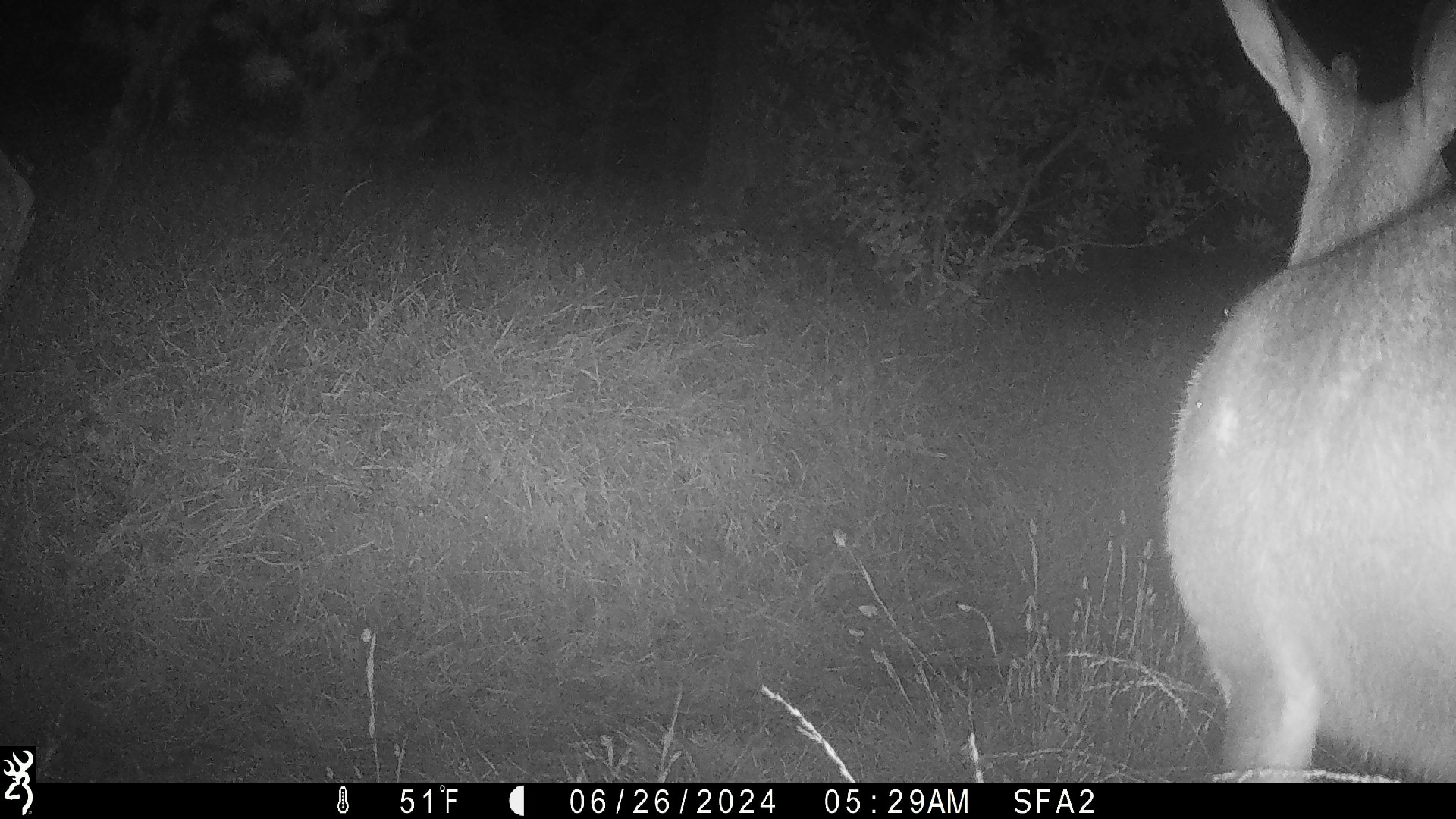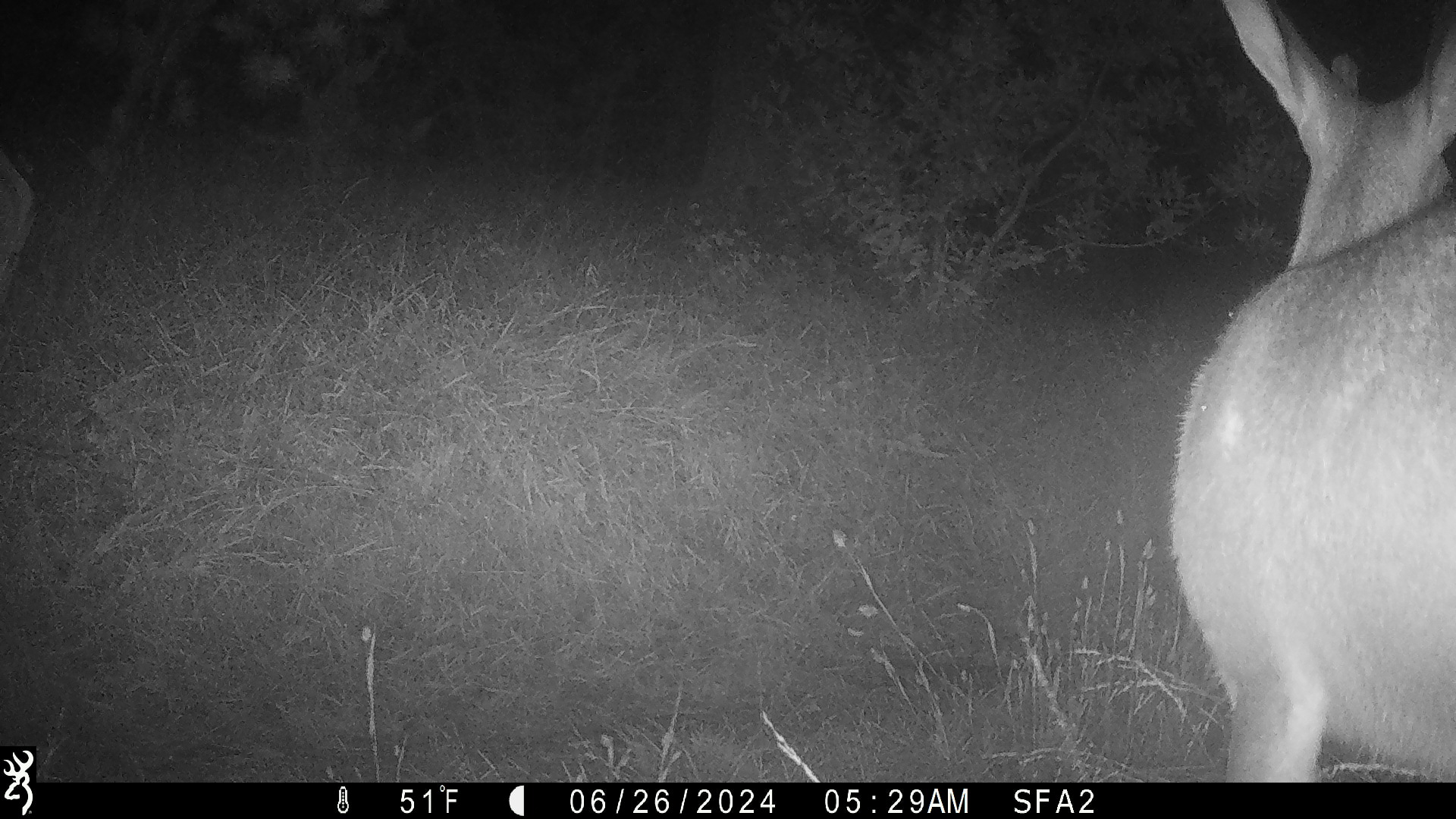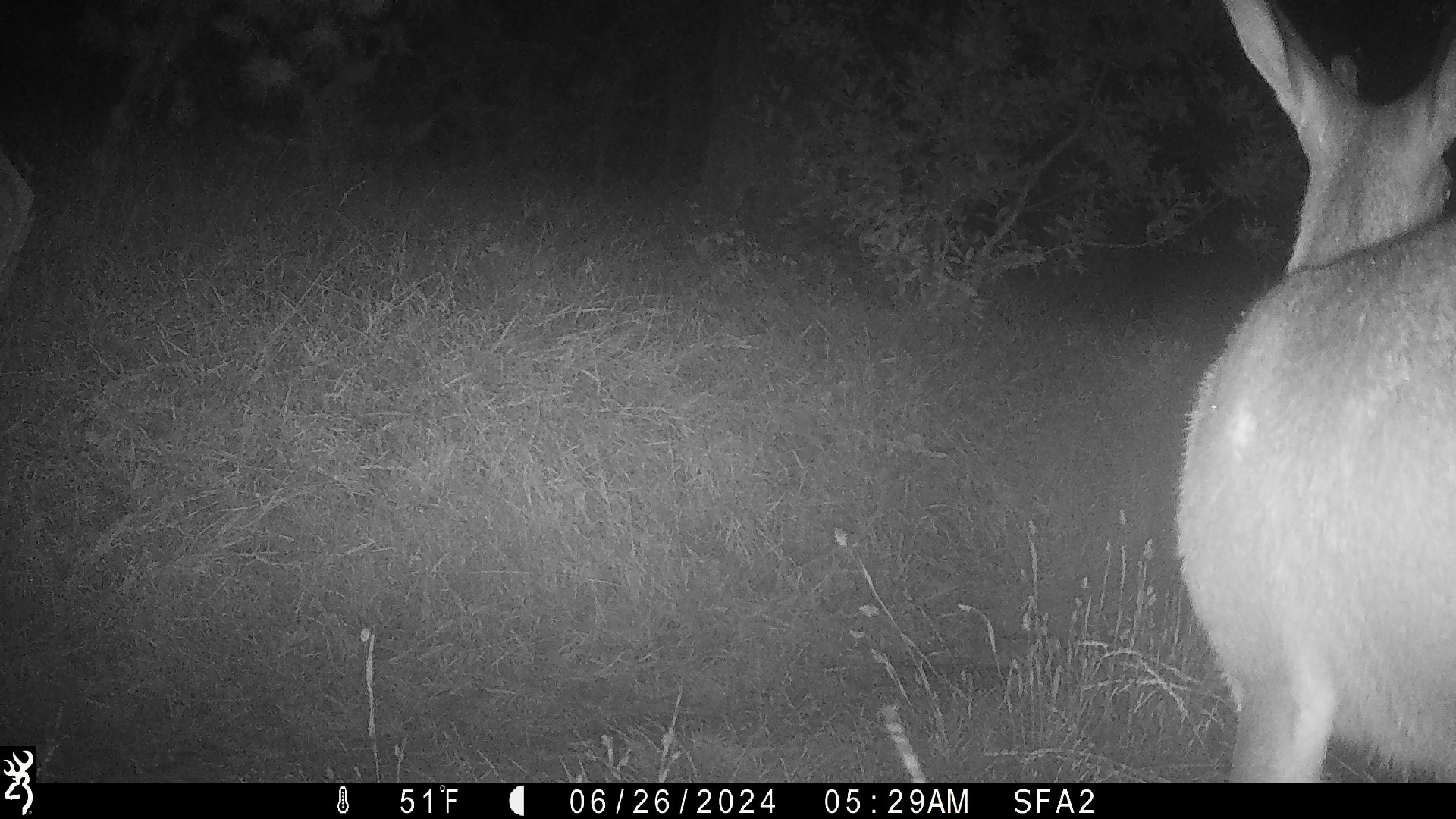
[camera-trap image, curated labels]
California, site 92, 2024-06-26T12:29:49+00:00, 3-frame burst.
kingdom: Animalia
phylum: Chordata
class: Mammalia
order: Artiodactyla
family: Cervidae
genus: Odocoileus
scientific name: Odocoileus hemionus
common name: mule deer